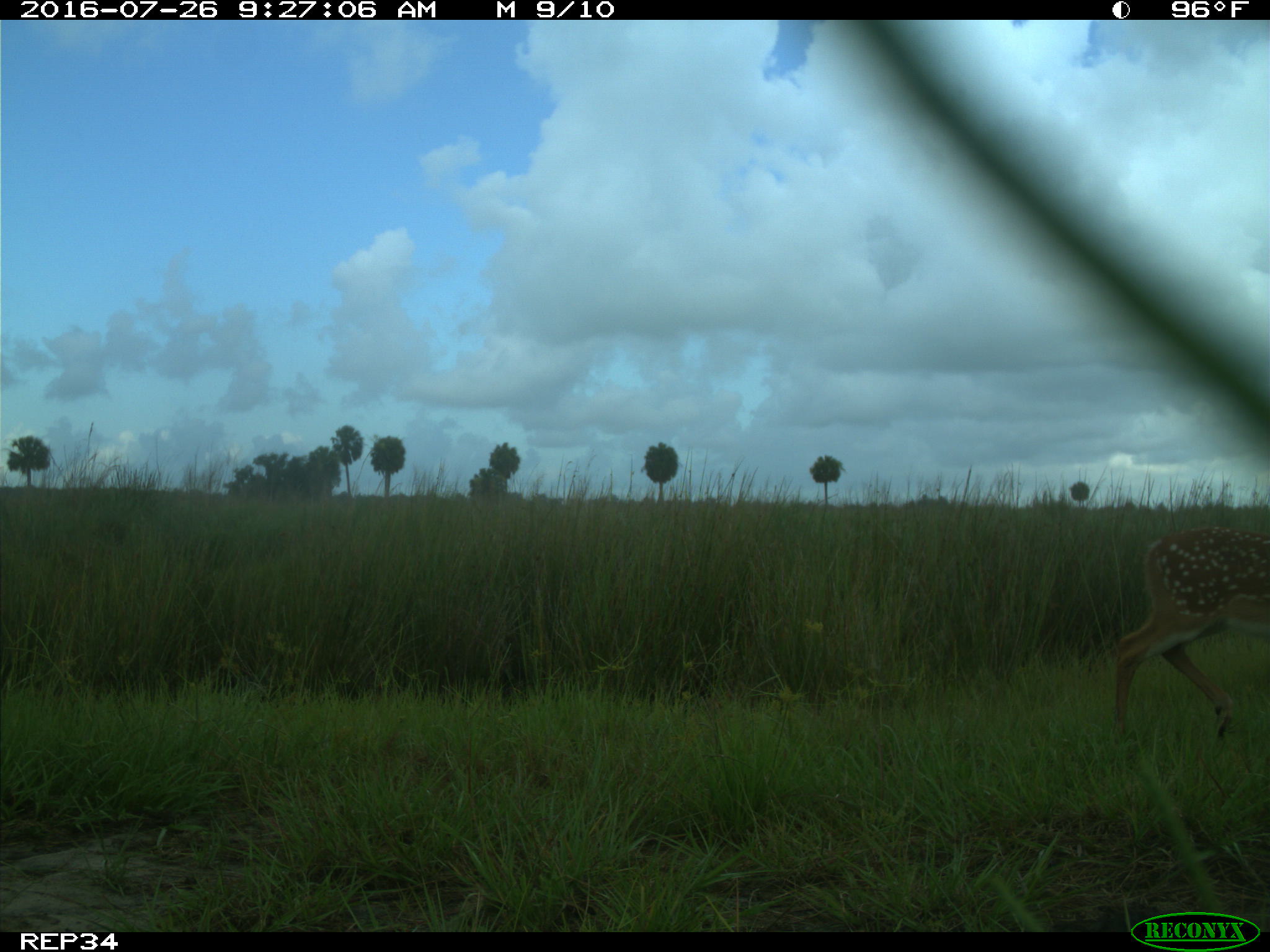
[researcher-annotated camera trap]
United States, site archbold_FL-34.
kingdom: Animalia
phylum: Chordata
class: Mammalia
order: Artiodactyla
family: Cervidae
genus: Odocoileus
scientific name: Odocoileus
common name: deer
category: unidentified deer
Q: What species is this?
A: Unidentified deer (deer) (Odocoileus).